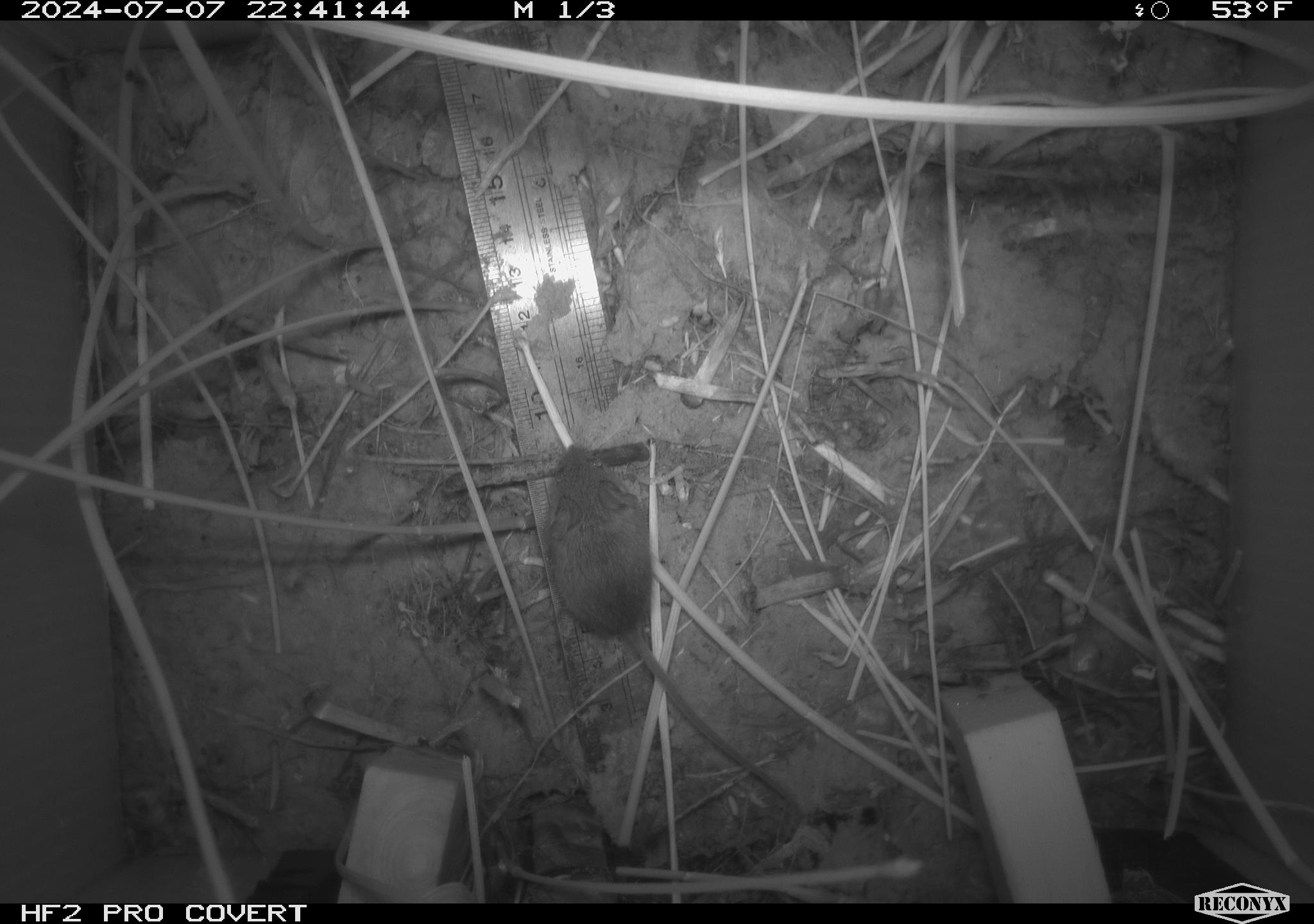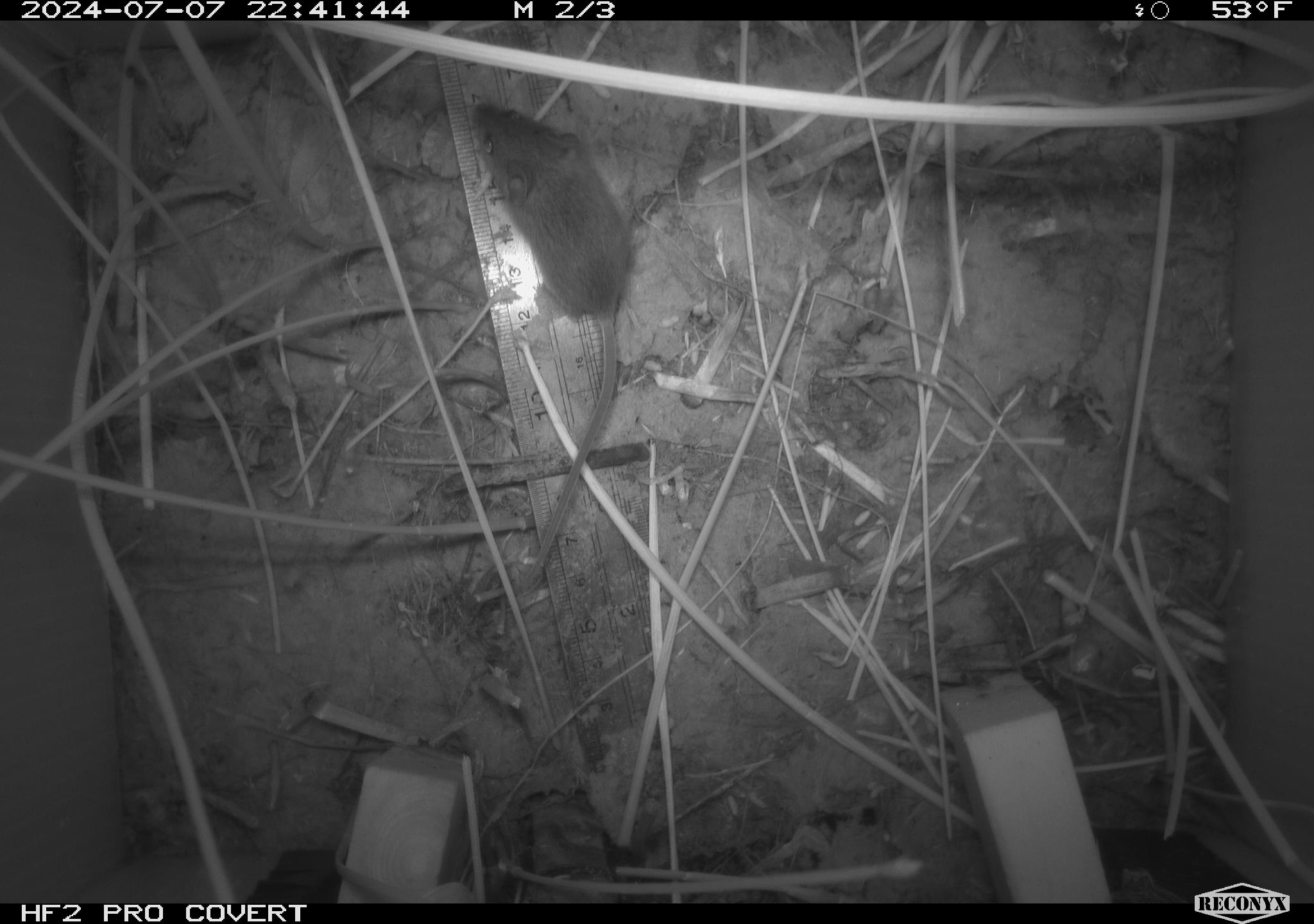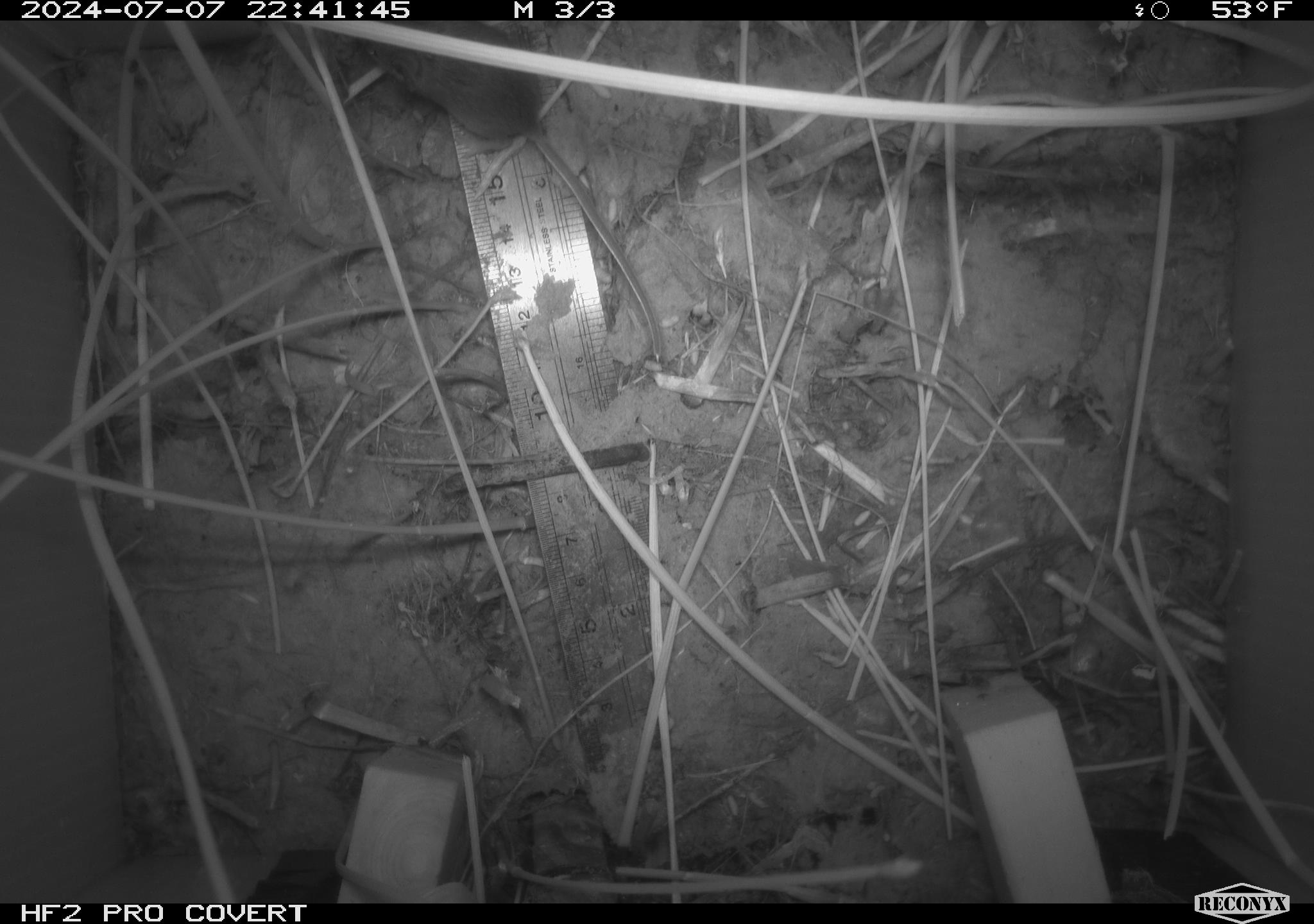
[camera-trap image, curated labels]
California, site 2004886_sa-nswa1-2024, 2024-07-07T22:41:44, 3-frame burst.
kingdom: Animalia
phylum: Chordata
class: Mammalia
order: Rodentia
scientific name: Rodentia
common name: rodent